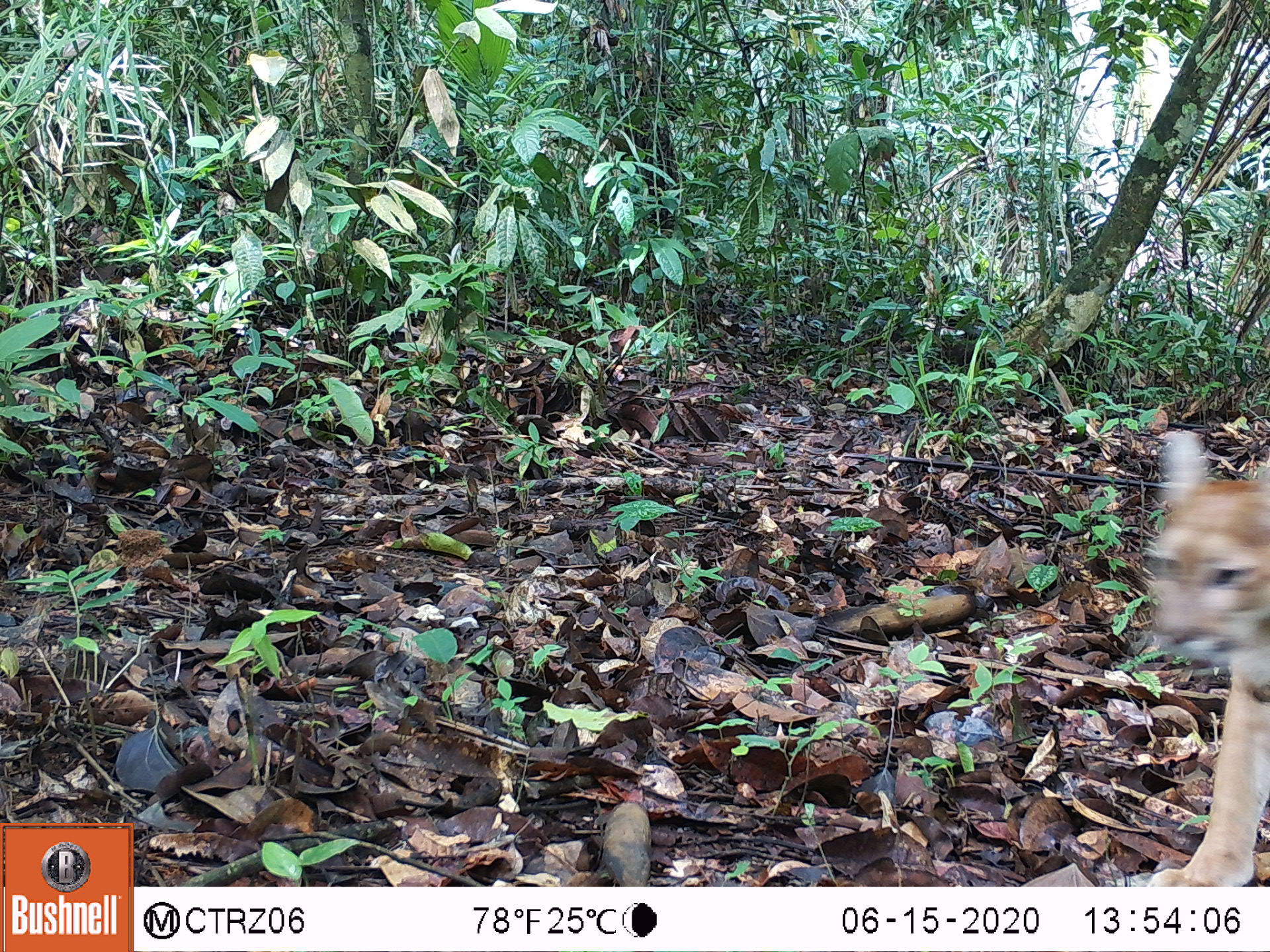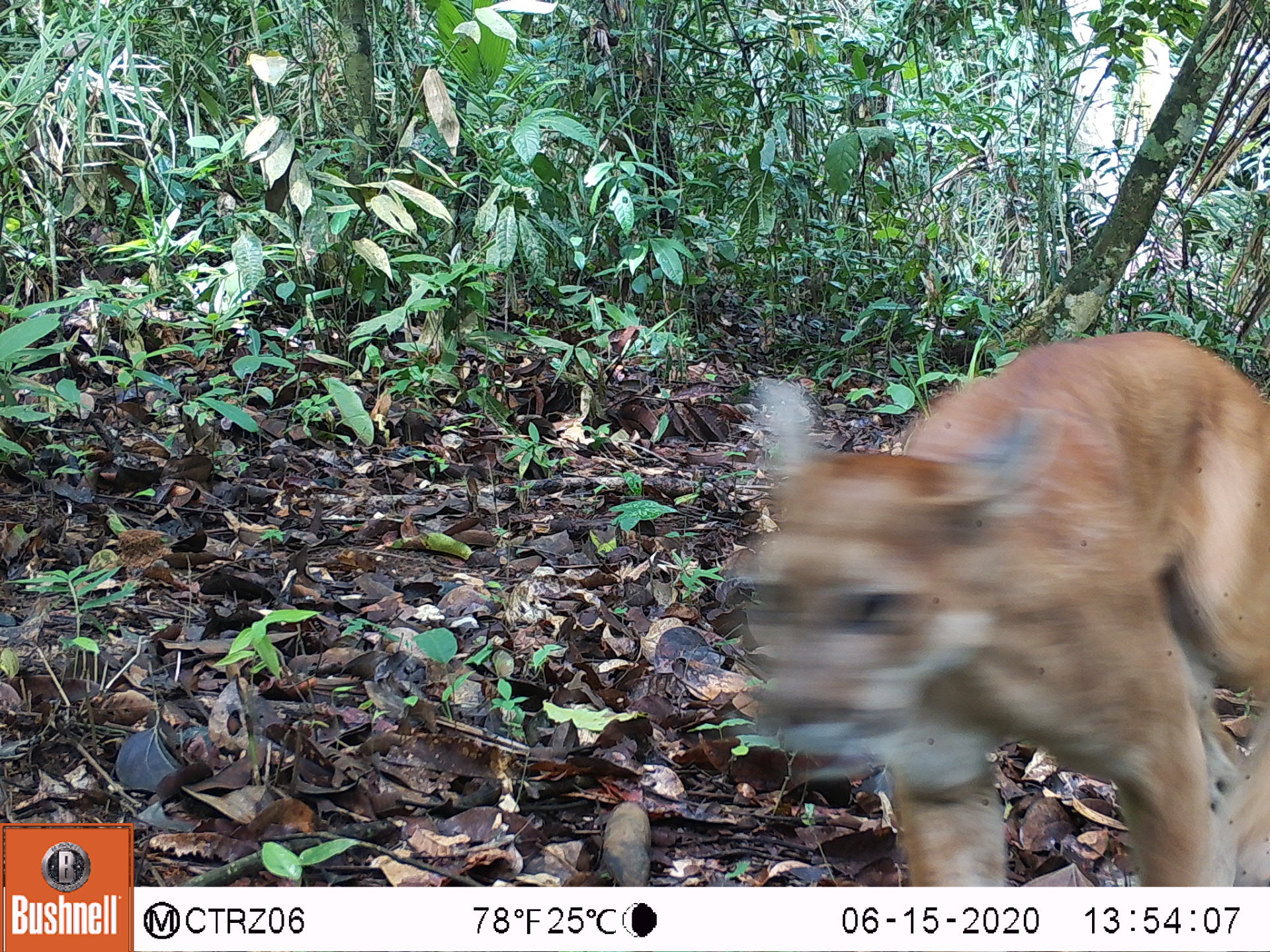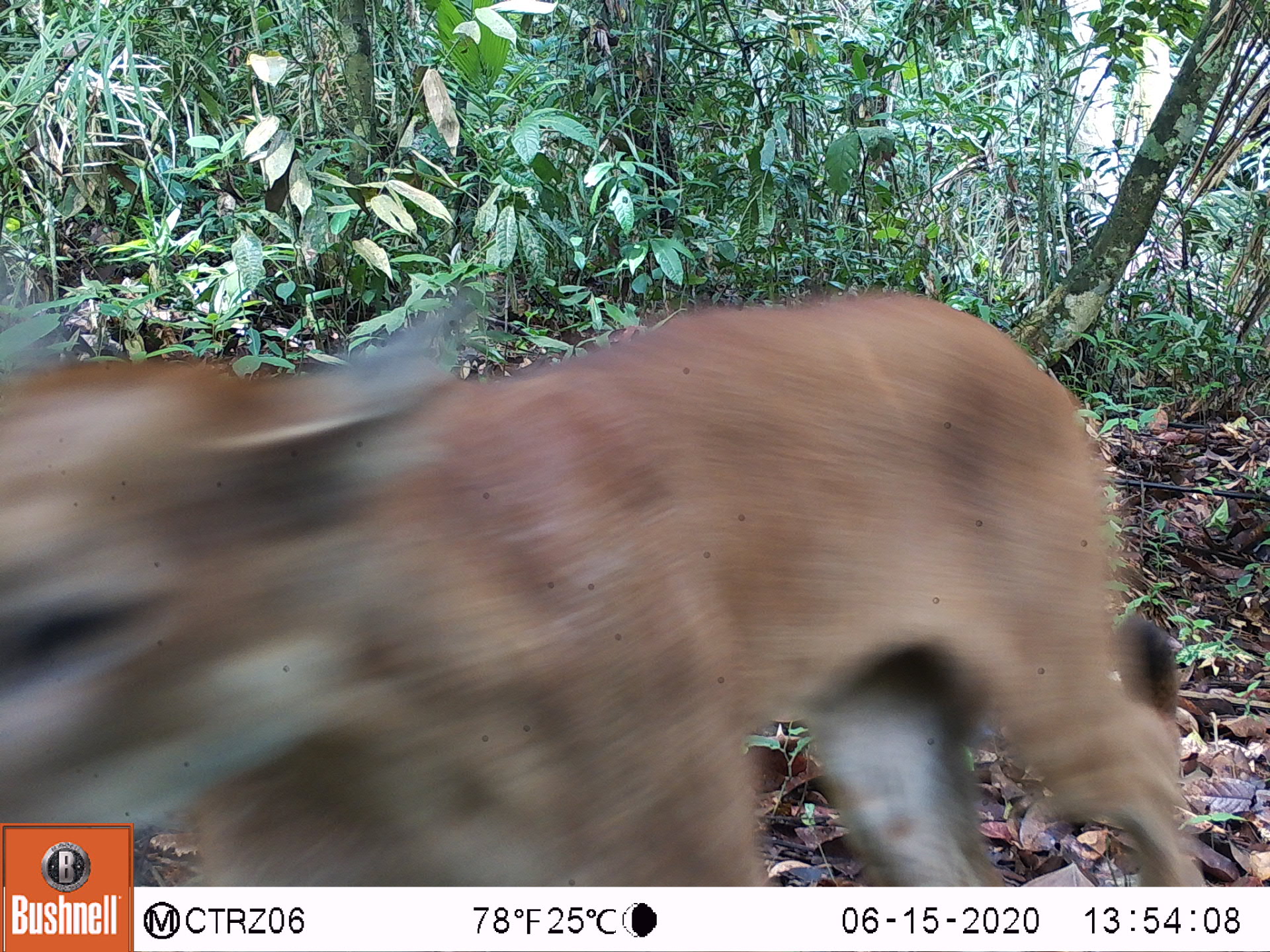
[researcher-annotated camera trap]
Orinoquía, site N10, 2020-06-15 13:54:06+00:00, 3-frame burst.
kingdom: Animalia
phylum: Chordata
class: Mammalia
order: Carnivora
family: Felidae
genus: Puma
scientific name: Puma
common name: puma